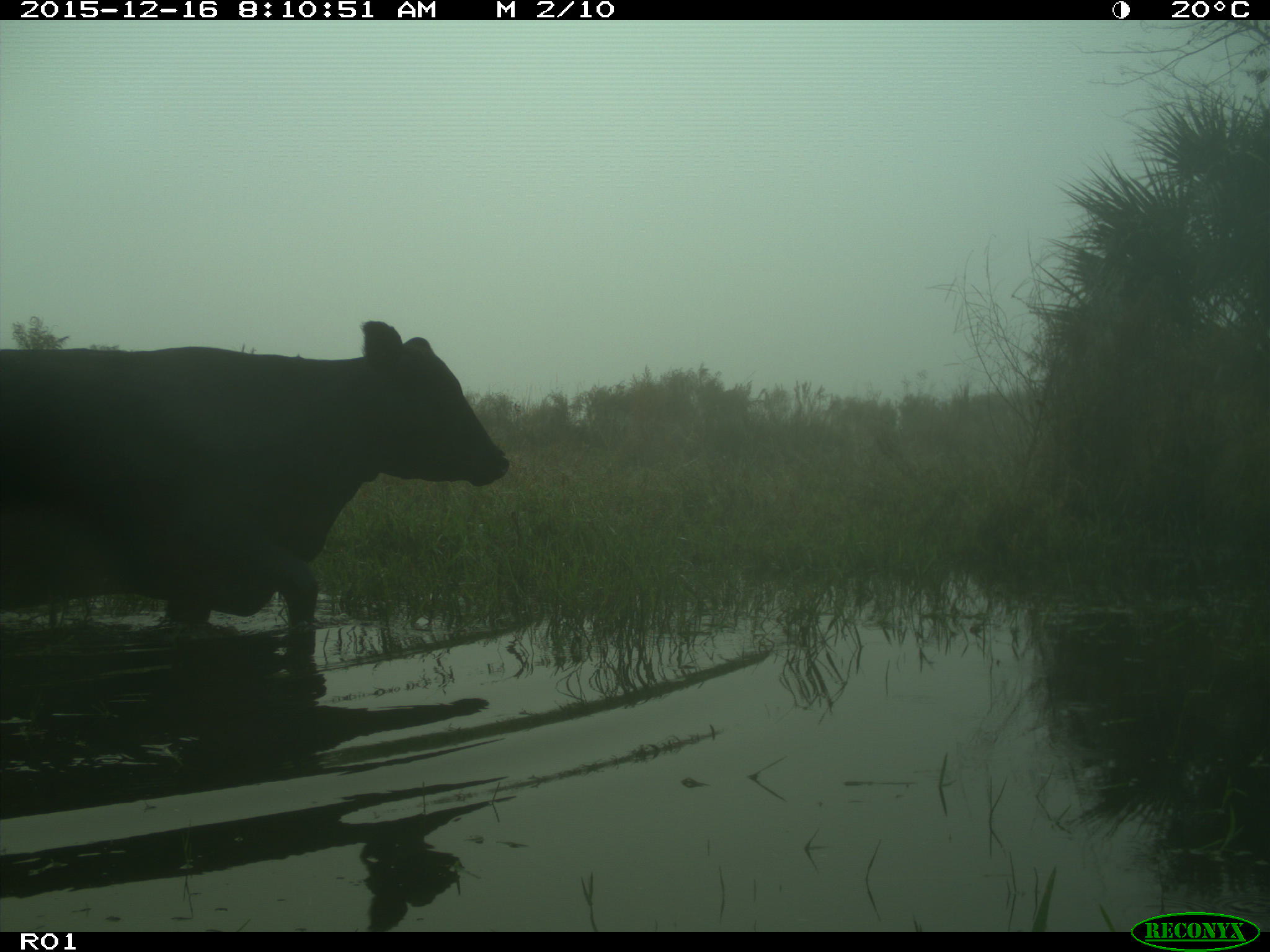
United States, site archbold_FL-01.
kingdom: Animalia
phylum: Chordata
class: Mammalia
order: Artiodactyla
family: Bovidae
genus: Bos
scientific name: Bos taurus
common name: domestic cow